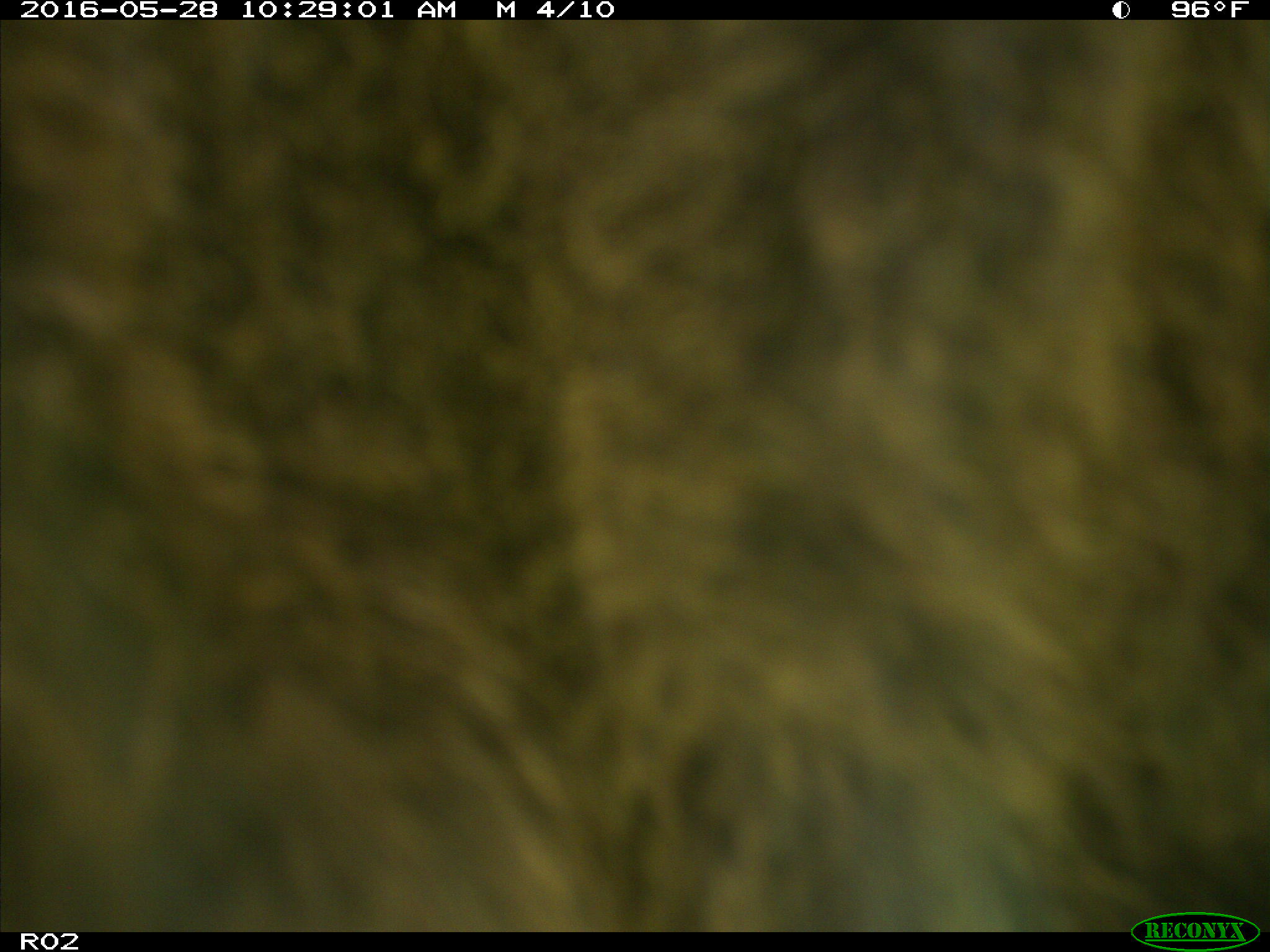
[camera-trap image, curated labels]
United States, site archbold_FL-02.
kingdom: Animalia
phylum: Chordata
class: Mammalia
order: Artiodactyla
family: Bovidae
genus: Bos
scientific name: Bos taurus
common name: domestic cow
Bos taurus (domestic cow).